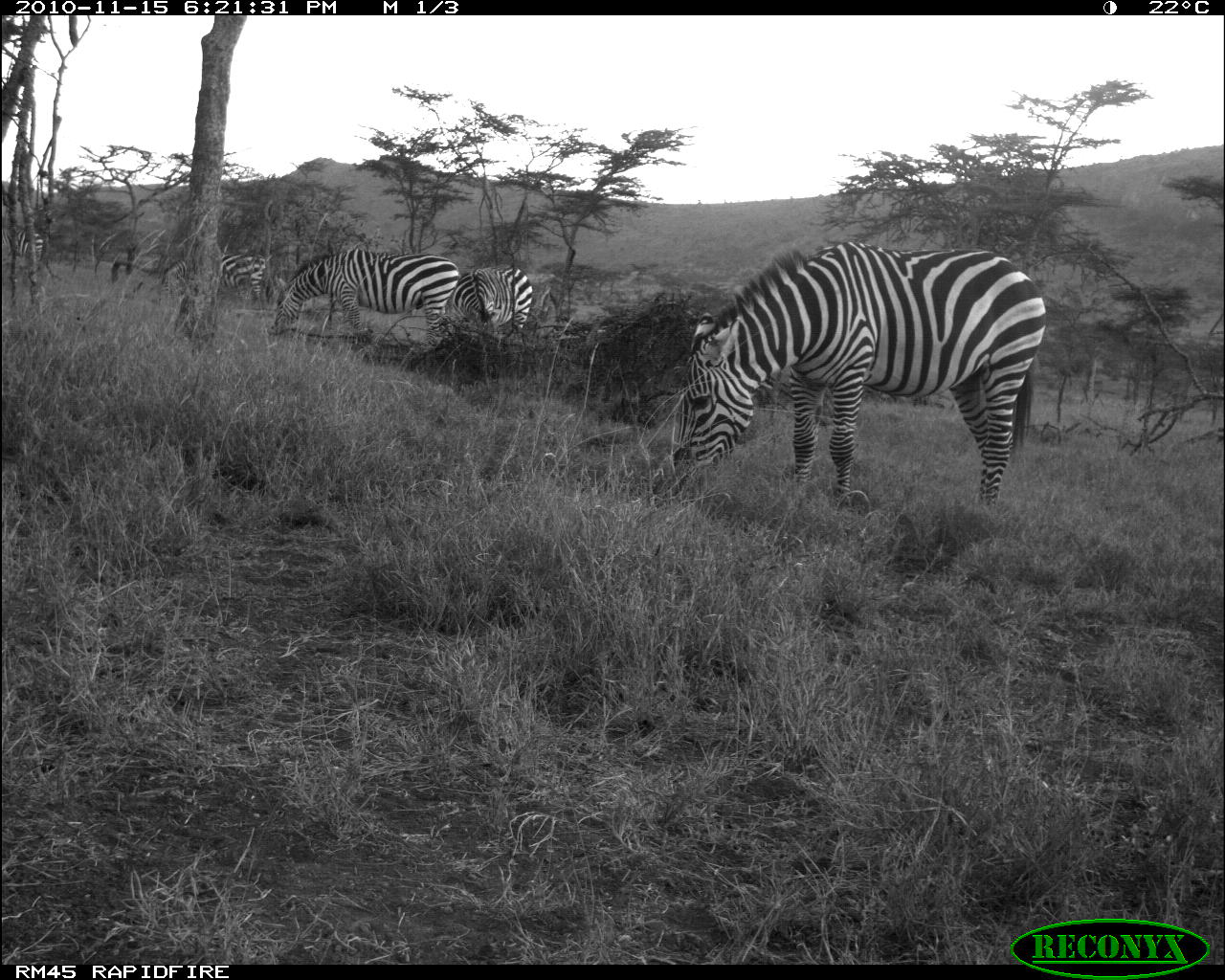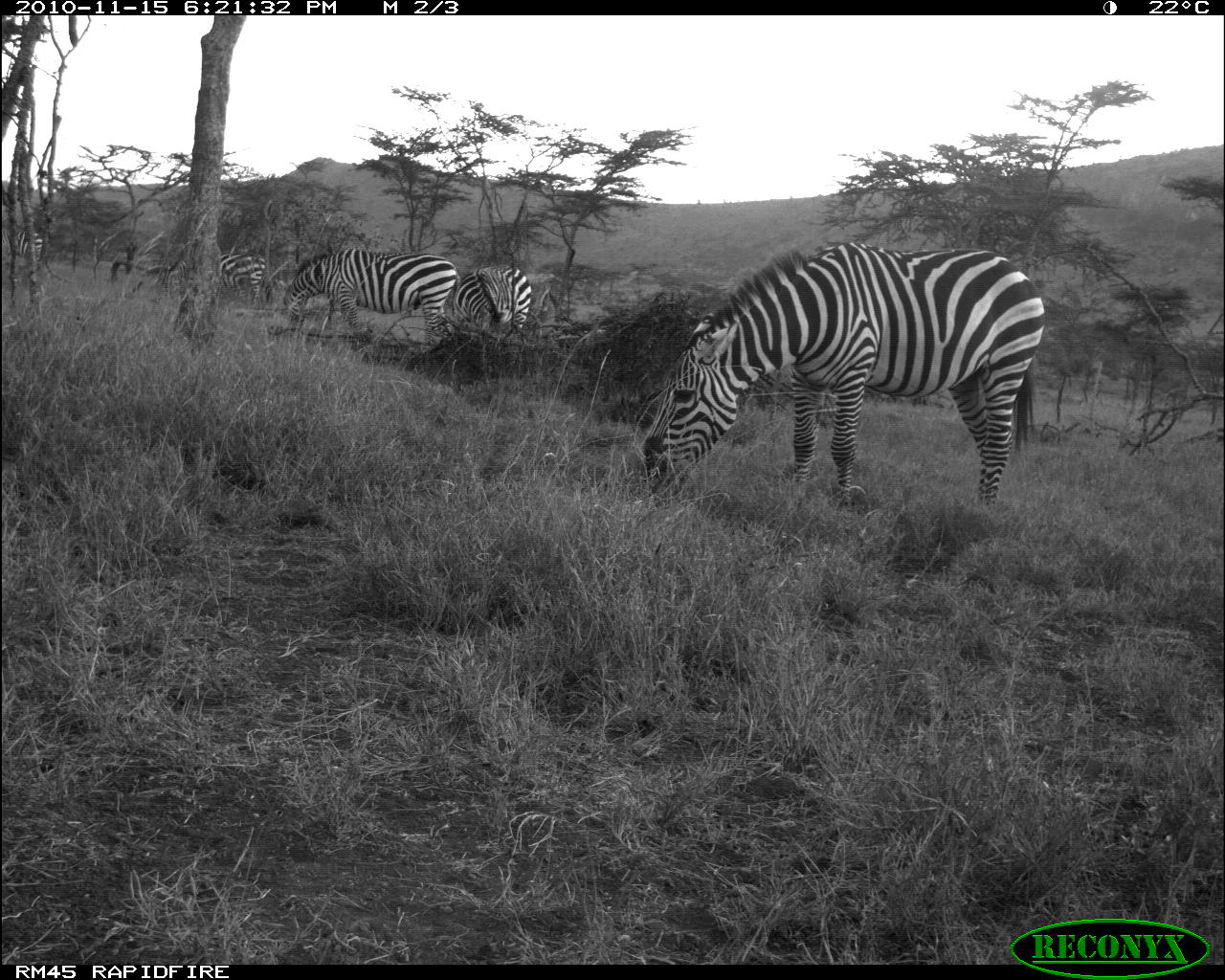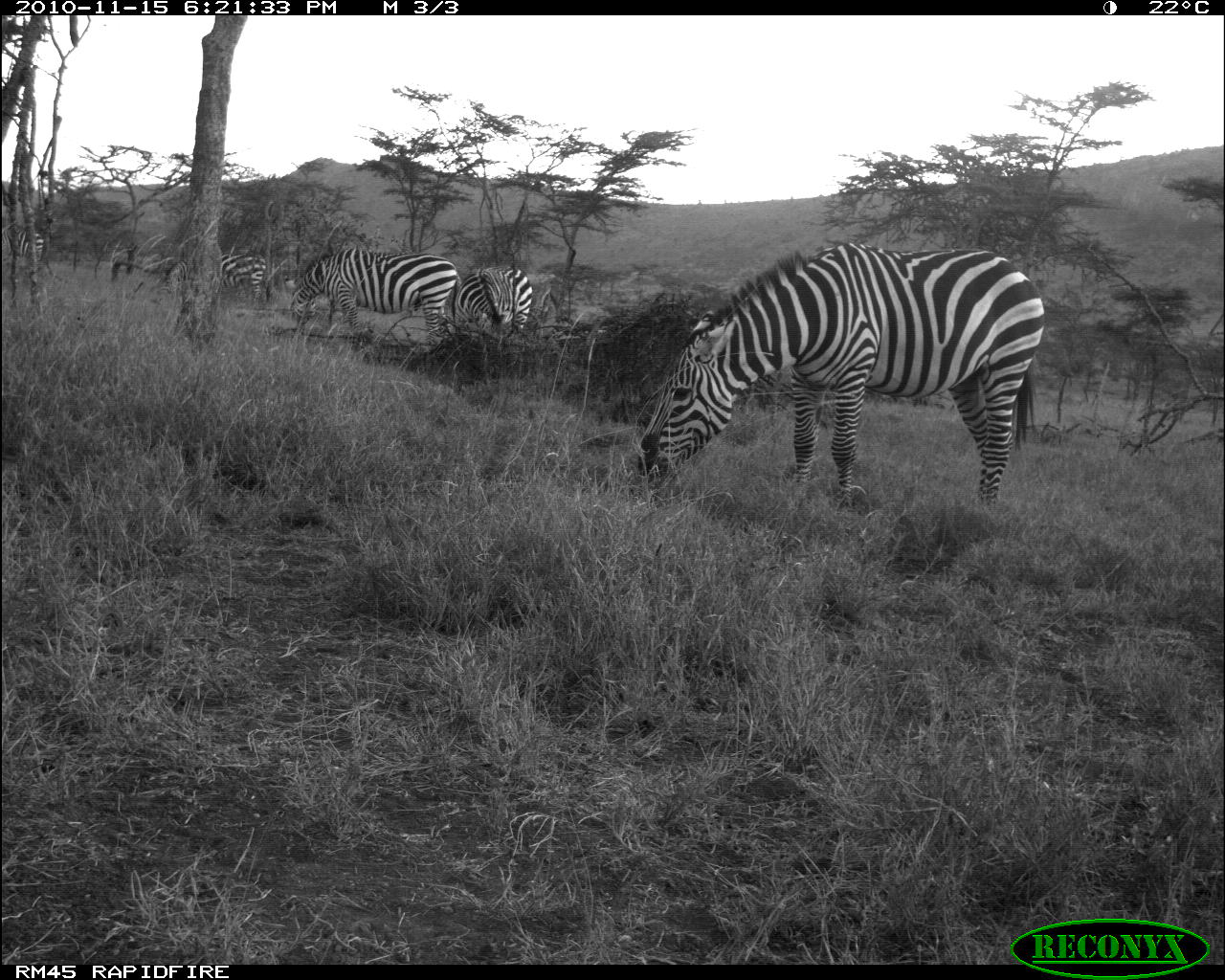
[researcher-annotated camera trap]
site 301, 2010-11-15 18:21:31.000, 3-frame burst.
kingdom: Animalia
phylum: Chordata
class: Mammalia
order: Perissodactyla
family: Equidae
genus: Equus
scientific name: Equus quagga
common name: plains zebra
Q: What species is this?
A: Equus quagga (plains zebra).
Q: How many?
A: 5.